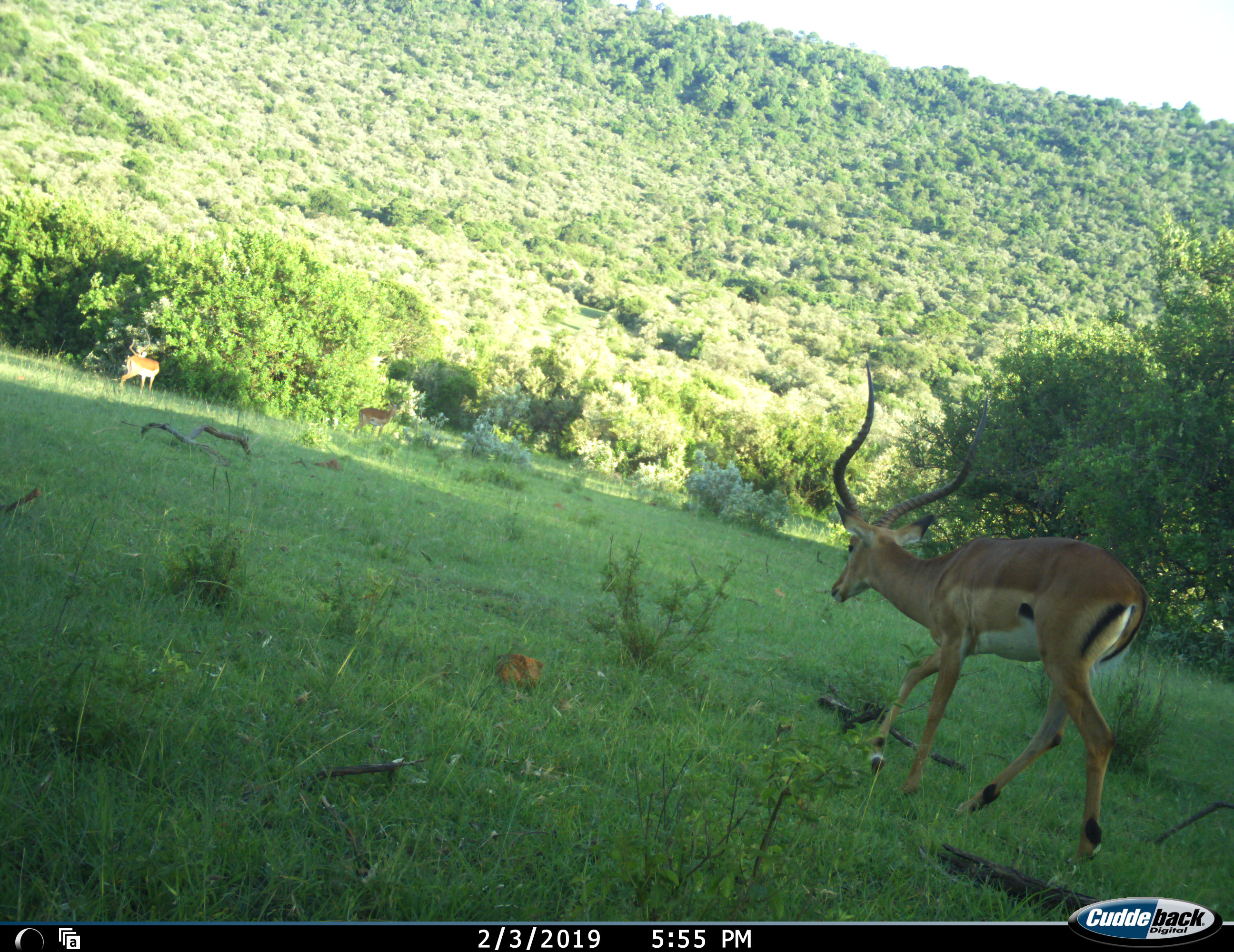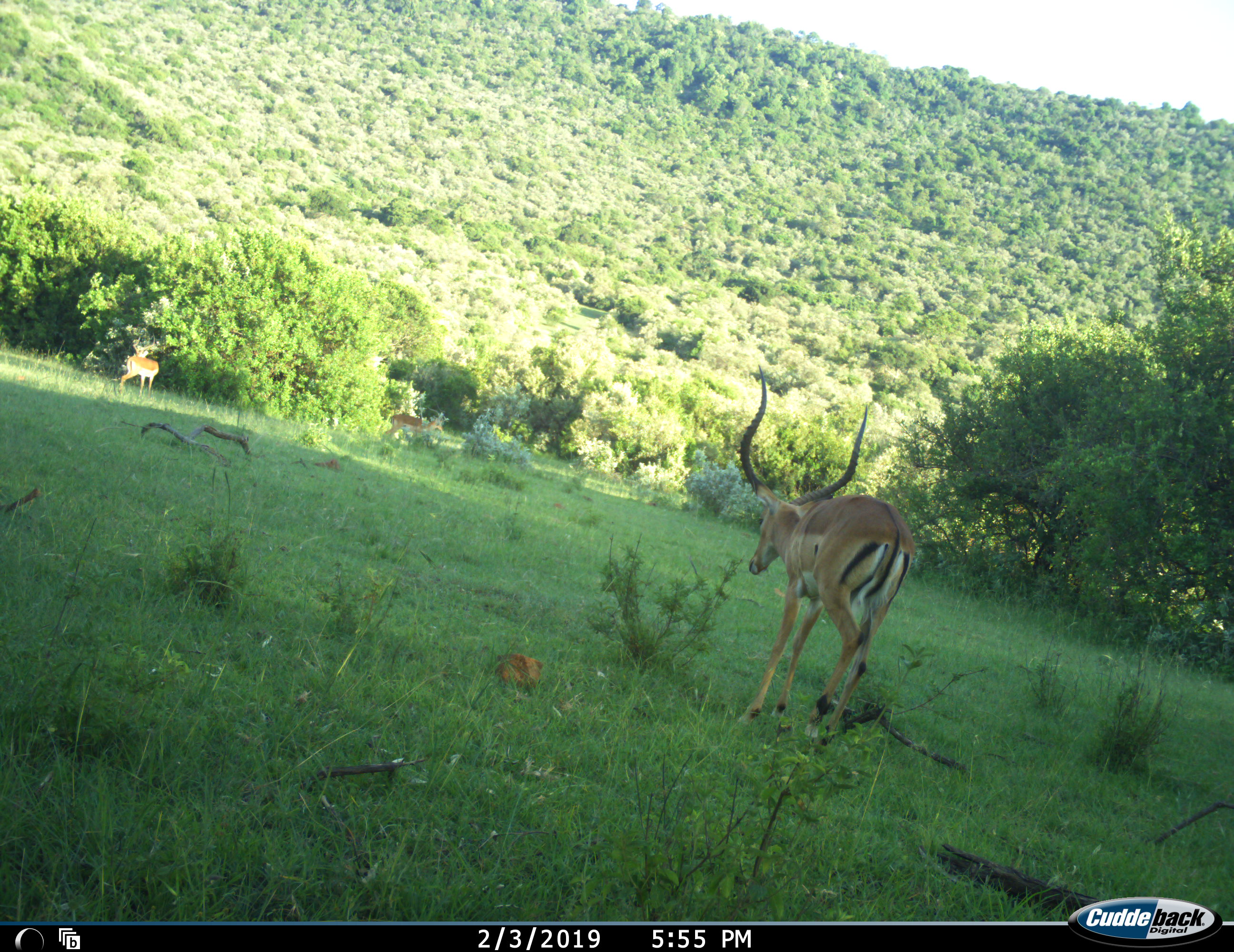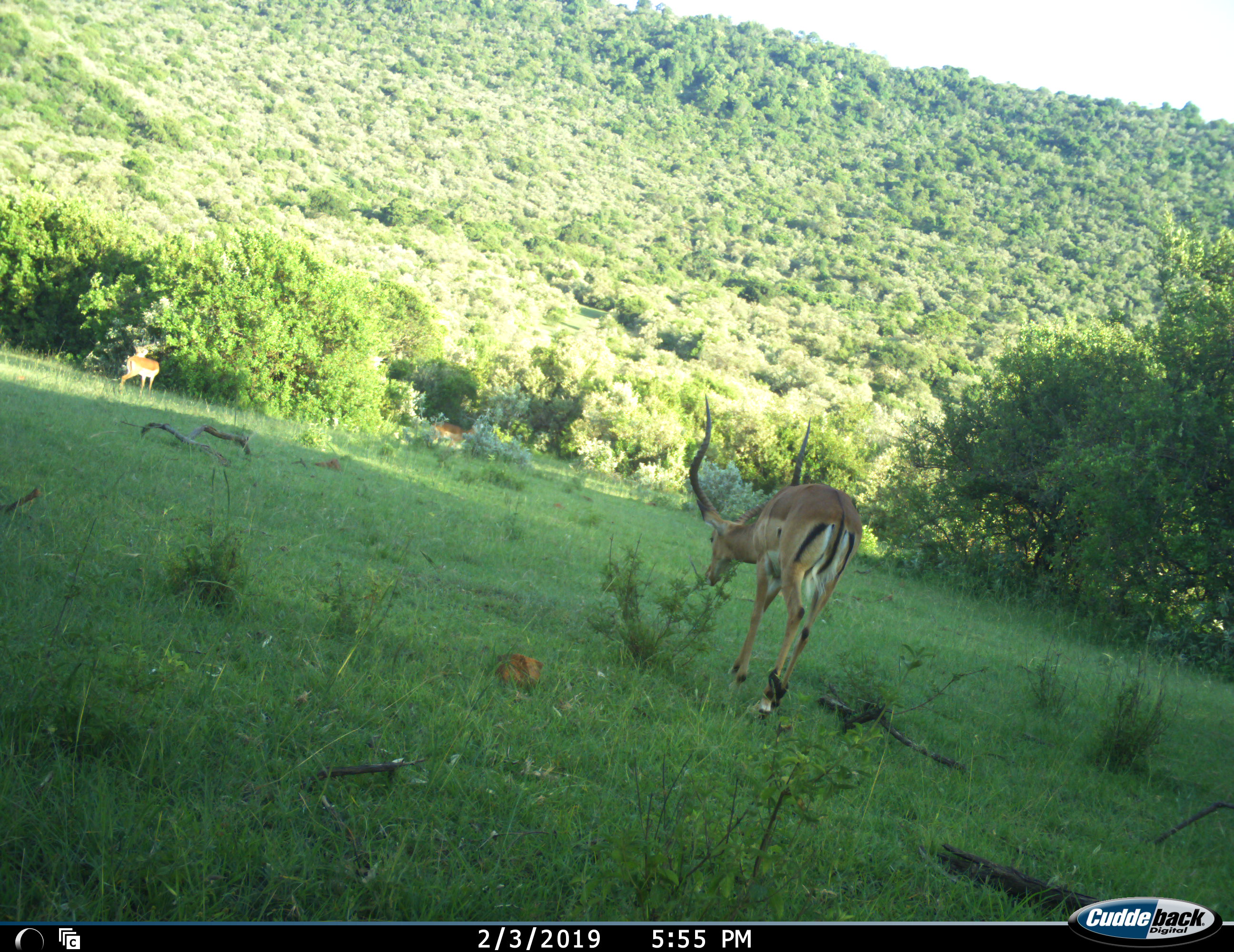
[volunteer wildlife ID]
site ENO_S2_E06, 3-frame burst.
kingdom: Animalia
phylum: Chordata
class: Mammalia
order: Artiodactyla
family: Bovidae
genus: Aepyceros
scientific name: Aepyceros melampus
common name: impala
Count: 3.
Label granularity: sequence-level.